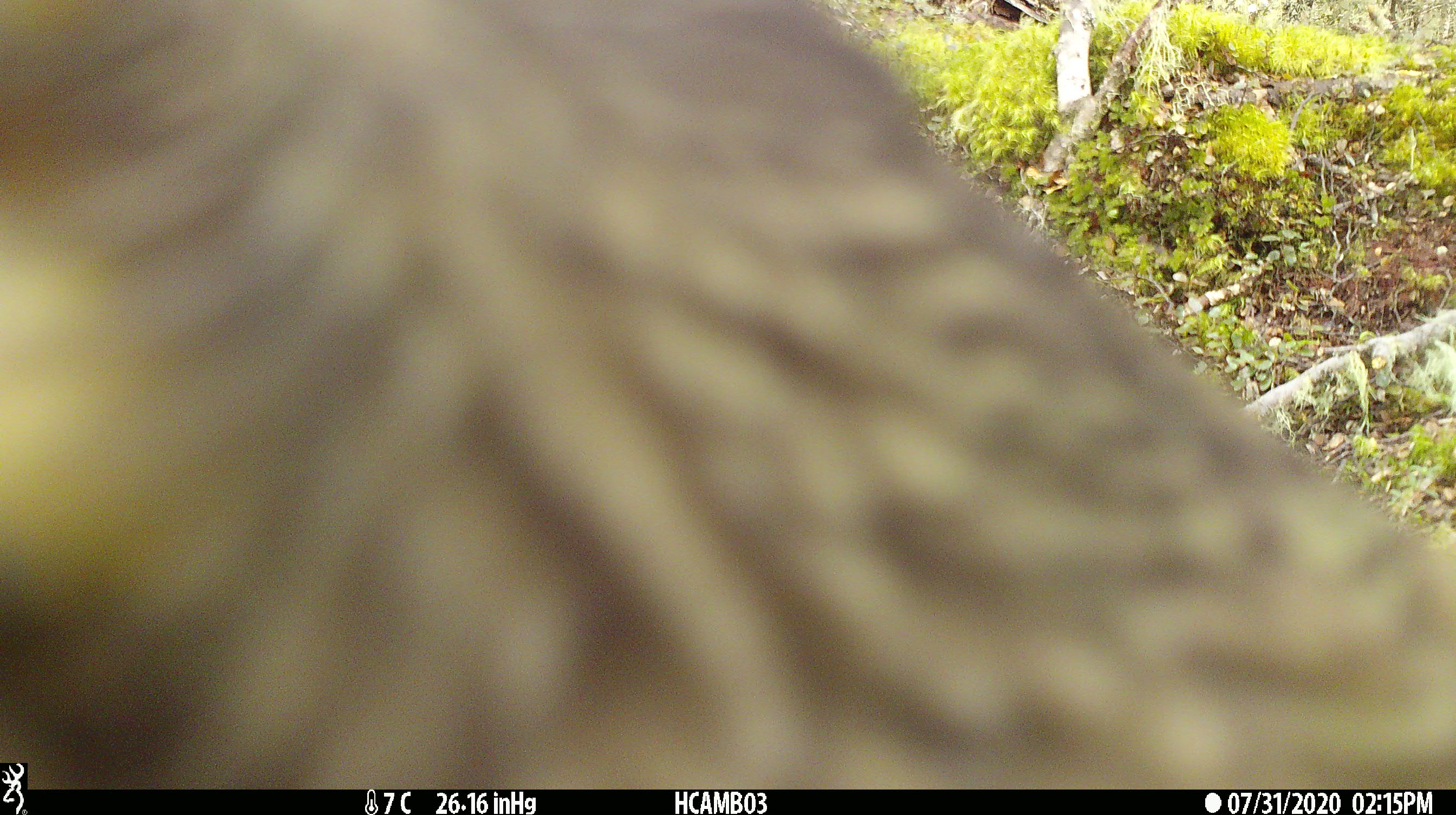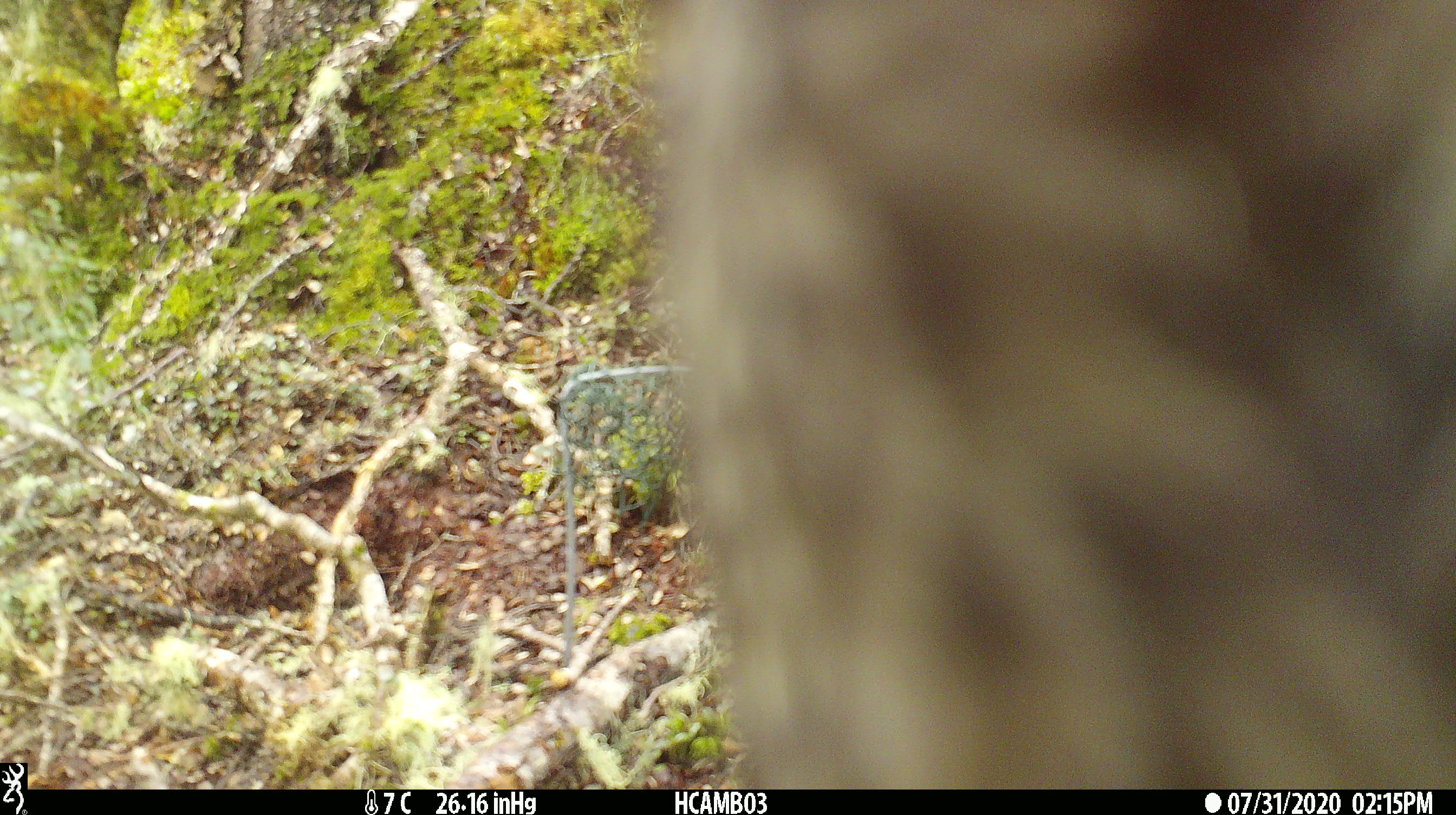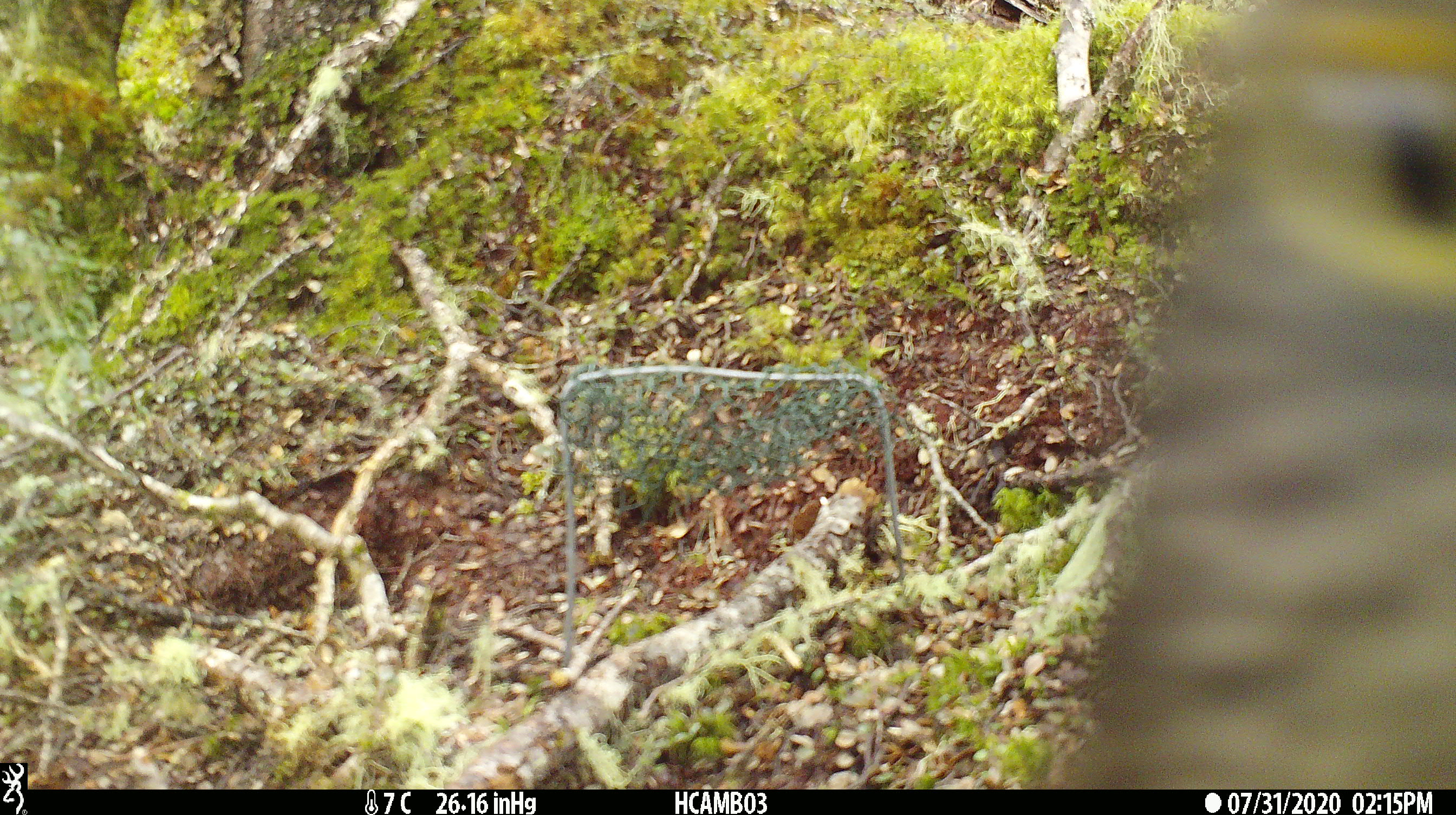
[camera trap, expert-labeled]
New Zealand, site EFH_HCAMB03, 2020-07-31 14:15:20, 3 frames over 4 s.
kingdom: Animalia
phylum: Chordata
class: Aves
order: Psittaciformes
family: Strigopidae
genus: Nestor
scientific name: Nestor notabilis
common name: kea